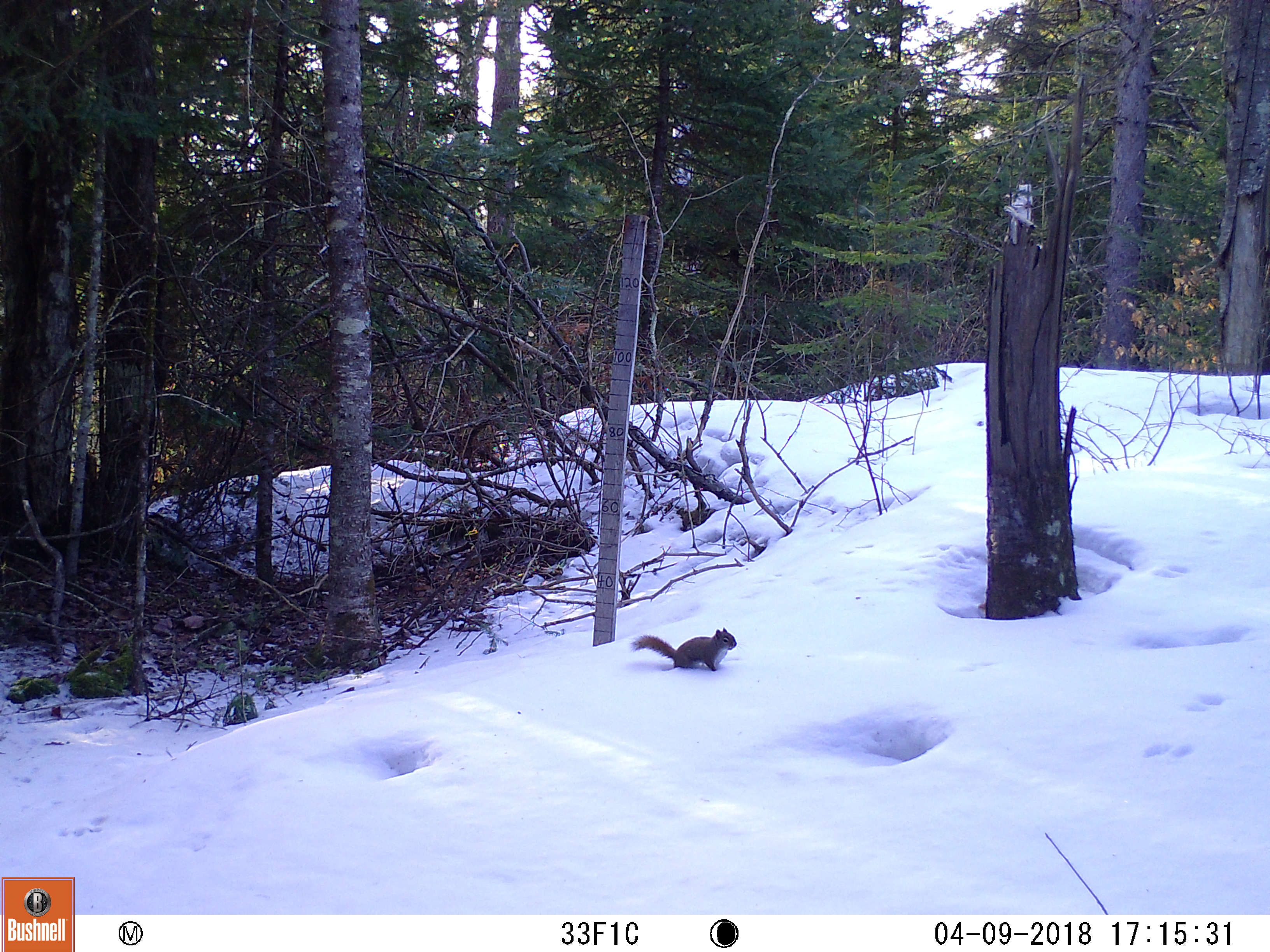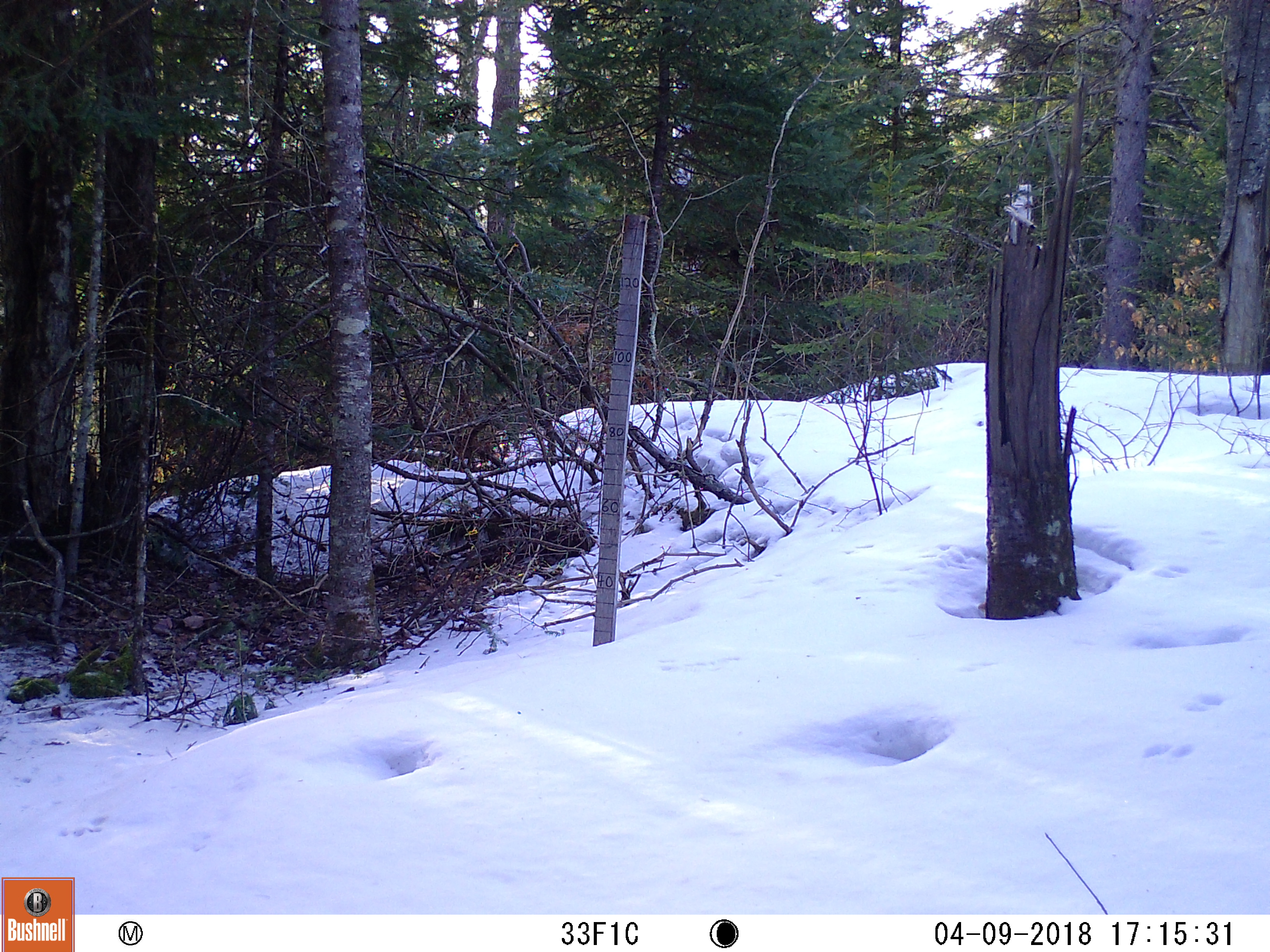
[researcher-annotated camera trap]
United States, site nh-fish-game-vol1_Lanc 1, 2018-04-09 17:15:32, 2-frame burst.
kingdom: Animalia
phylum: Chordata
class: Mammalia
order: Rodentia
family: Sciuridae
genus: Tamiasciurus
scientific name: Tamiasciurus hudsonicus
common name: red squirrel